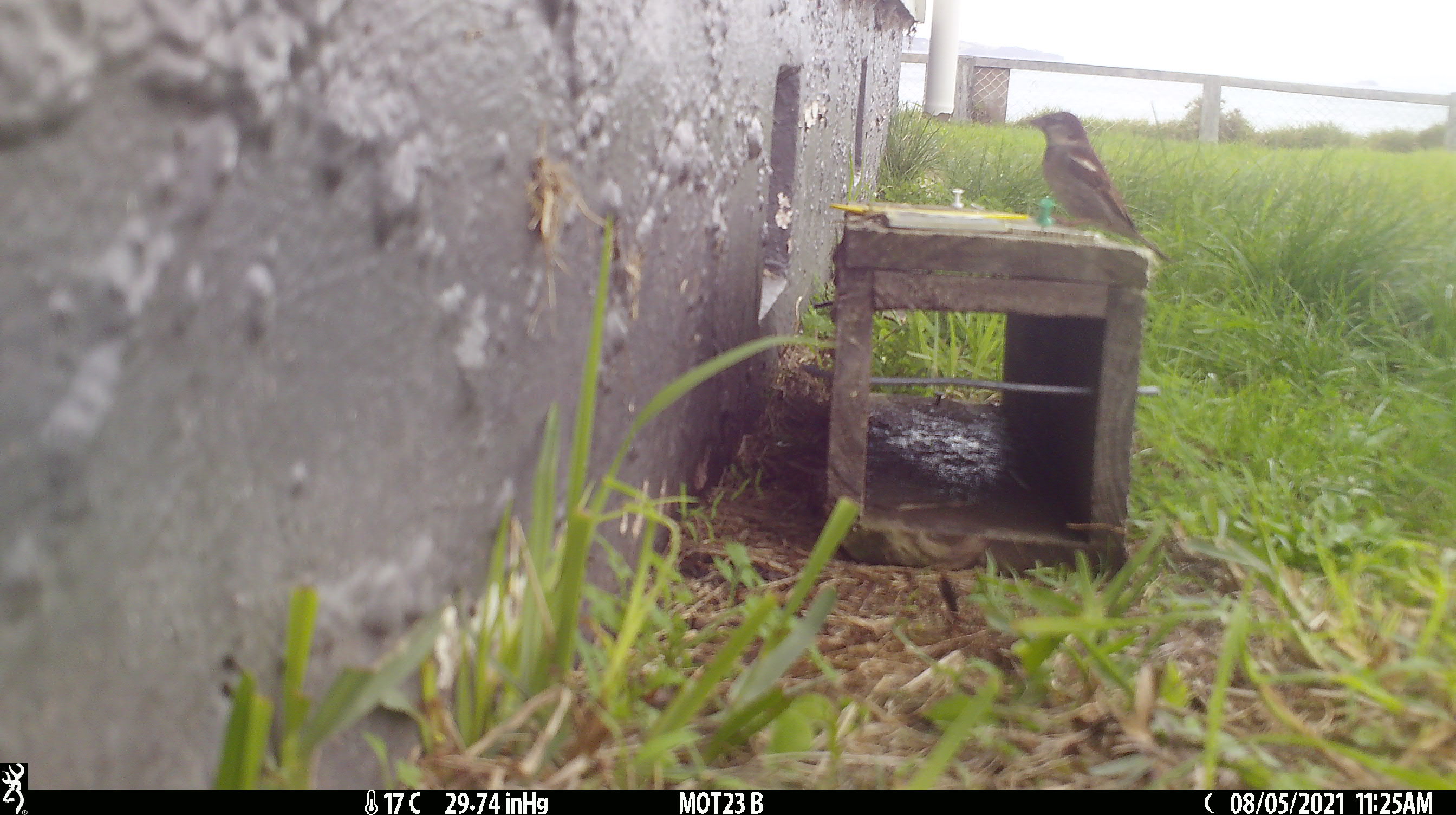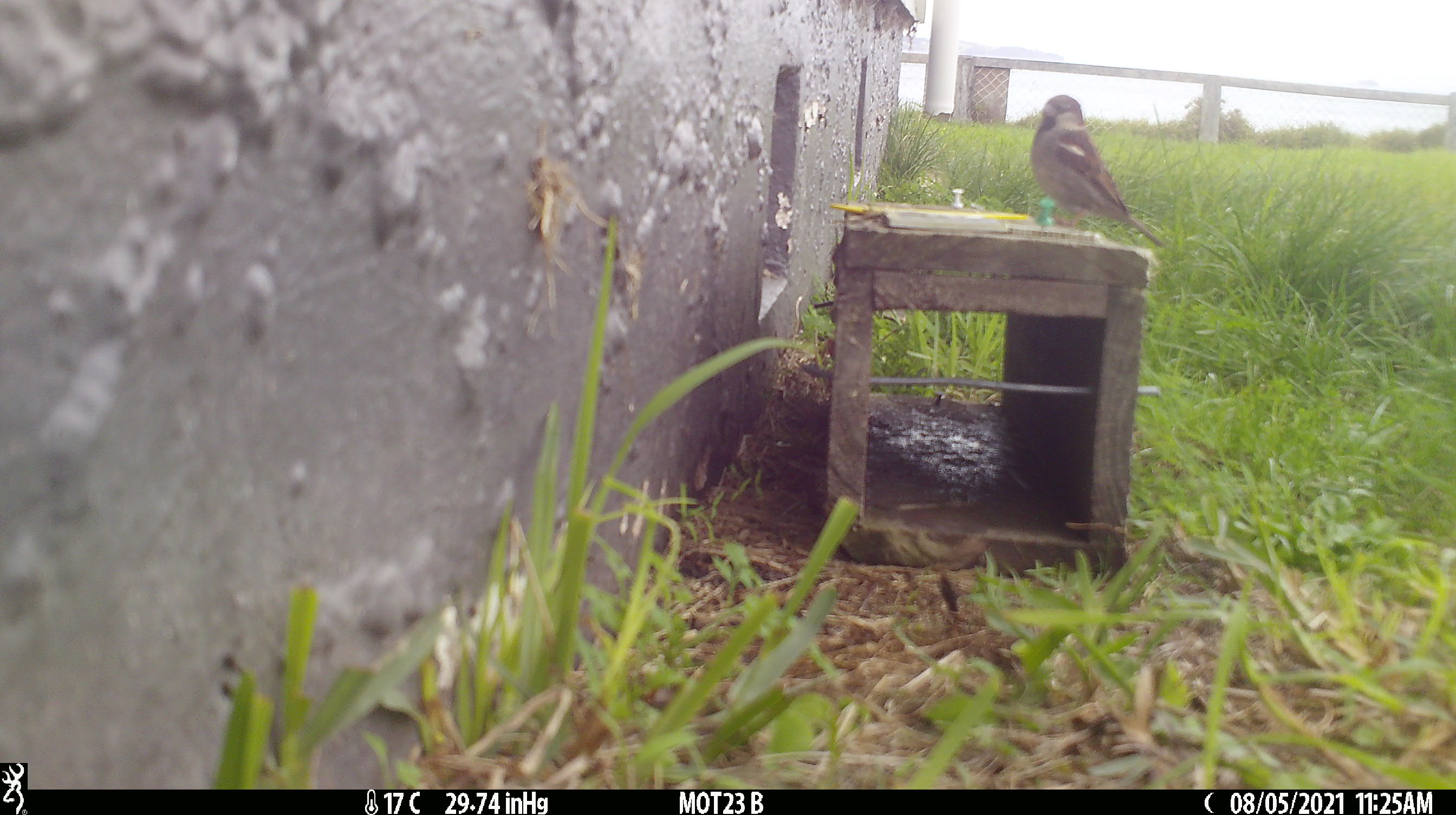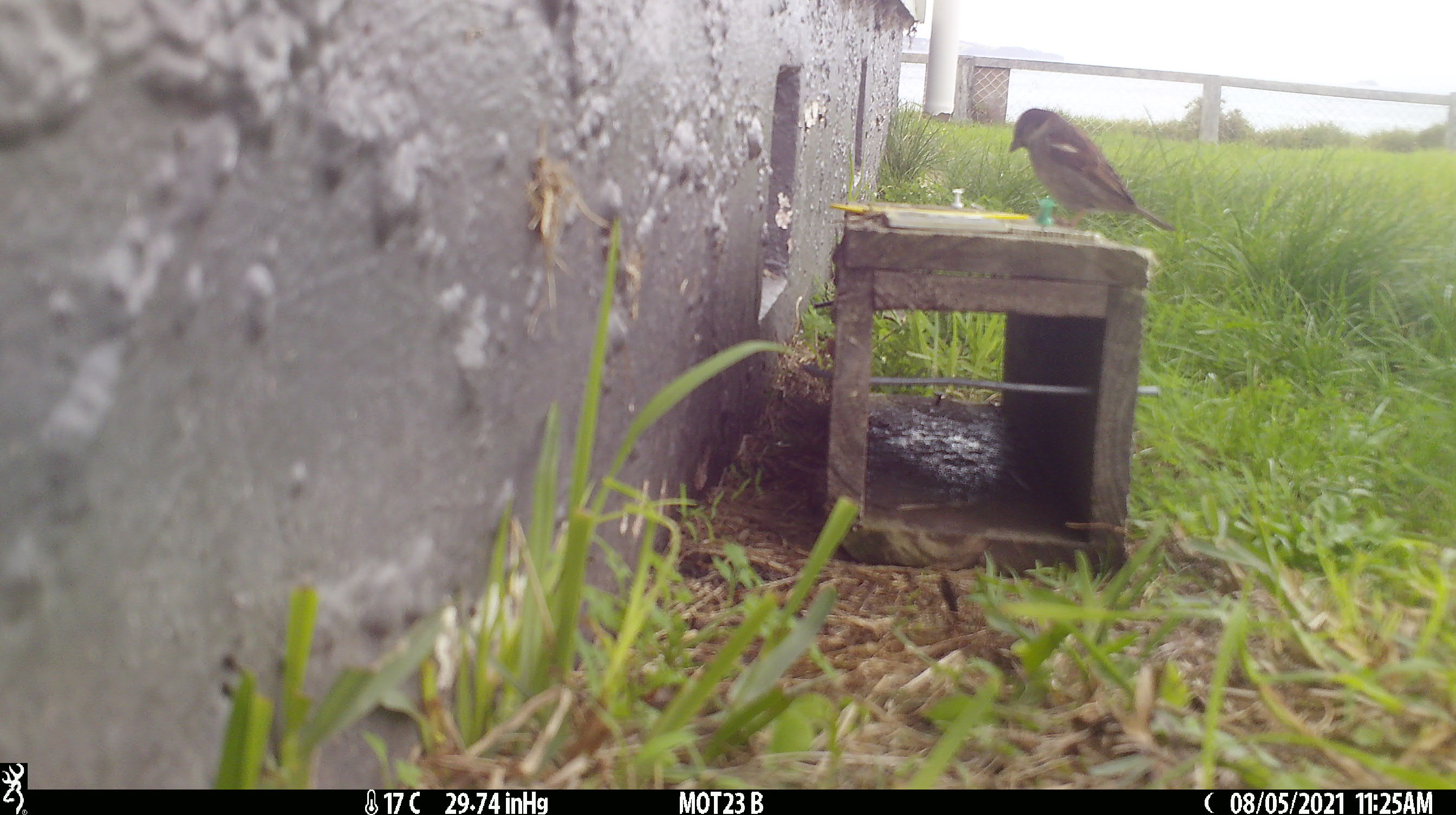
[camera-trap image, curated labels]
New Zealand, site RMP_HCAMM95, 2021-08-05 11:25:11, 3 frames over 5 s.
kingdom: Animalia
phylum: Chordata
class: Aves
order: Passeriformes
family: Passeridae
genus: Passer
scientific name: Passer domesticus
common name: house sparrow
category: sparrow